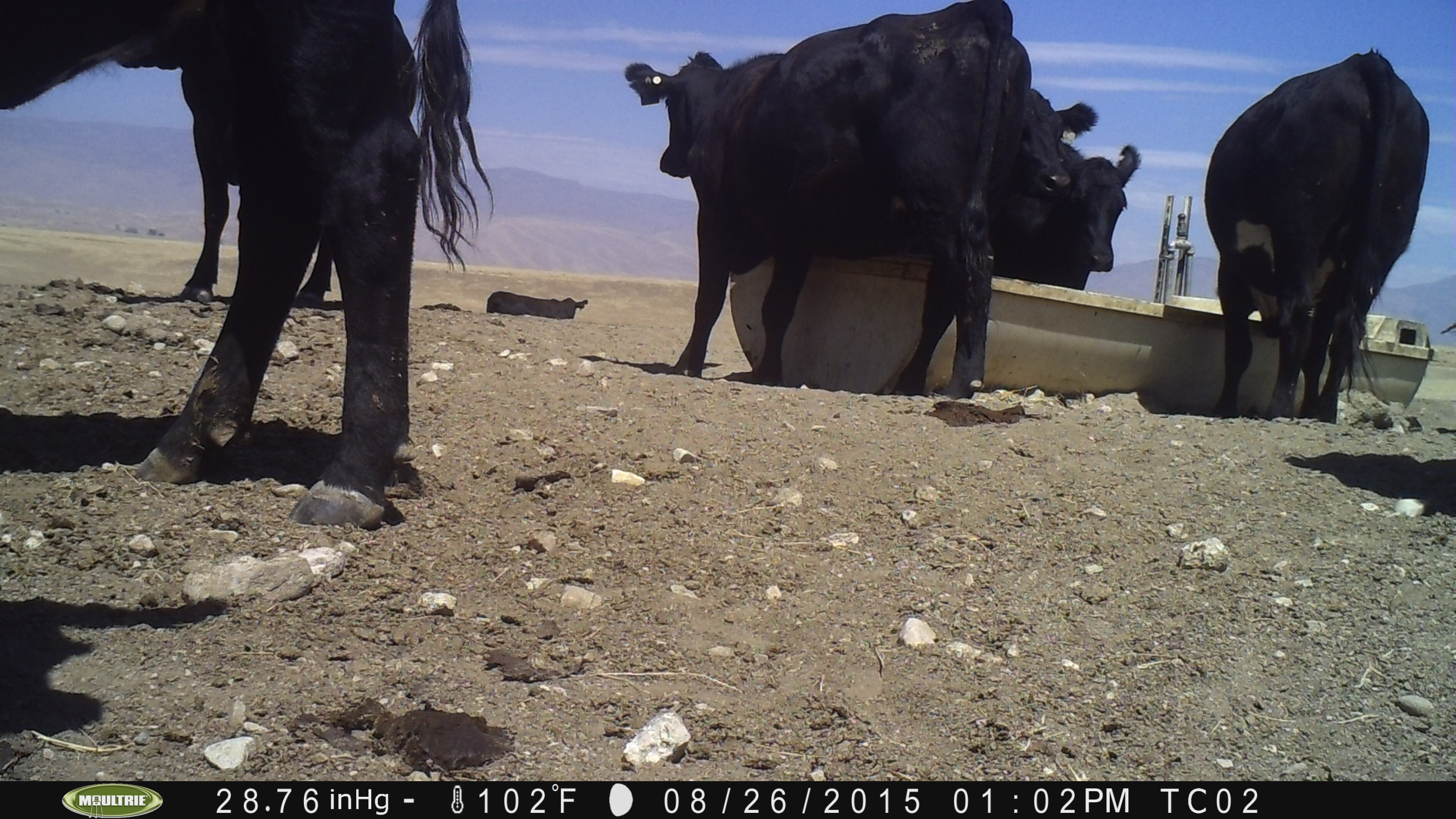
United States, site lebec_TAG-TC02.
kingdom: Animalia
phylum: Chordata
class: Mammalia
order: Artiodactyla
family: Bovidae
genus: Bos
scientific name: Bos taurus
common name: domestic cow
Bos taurus (domestic cow).